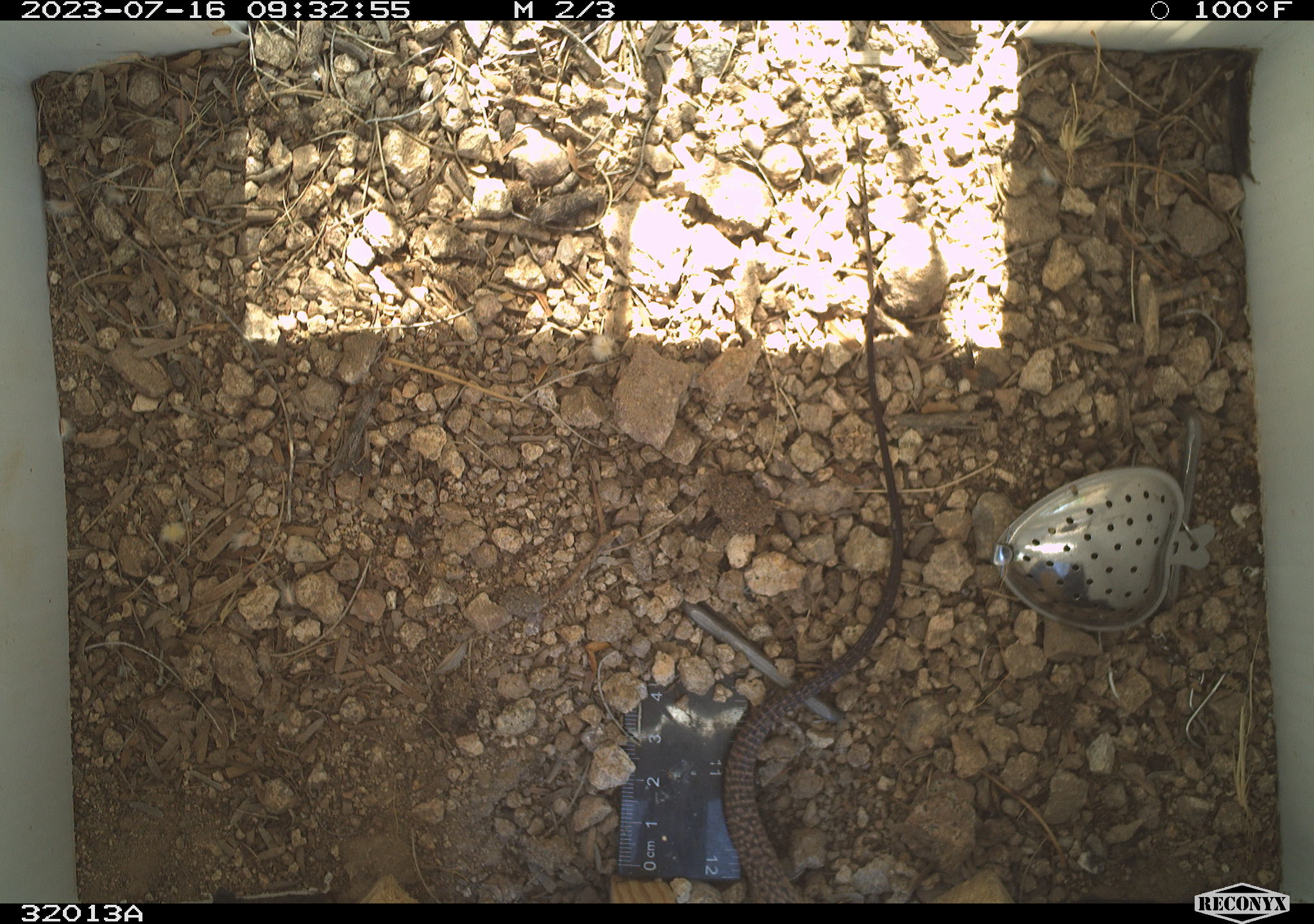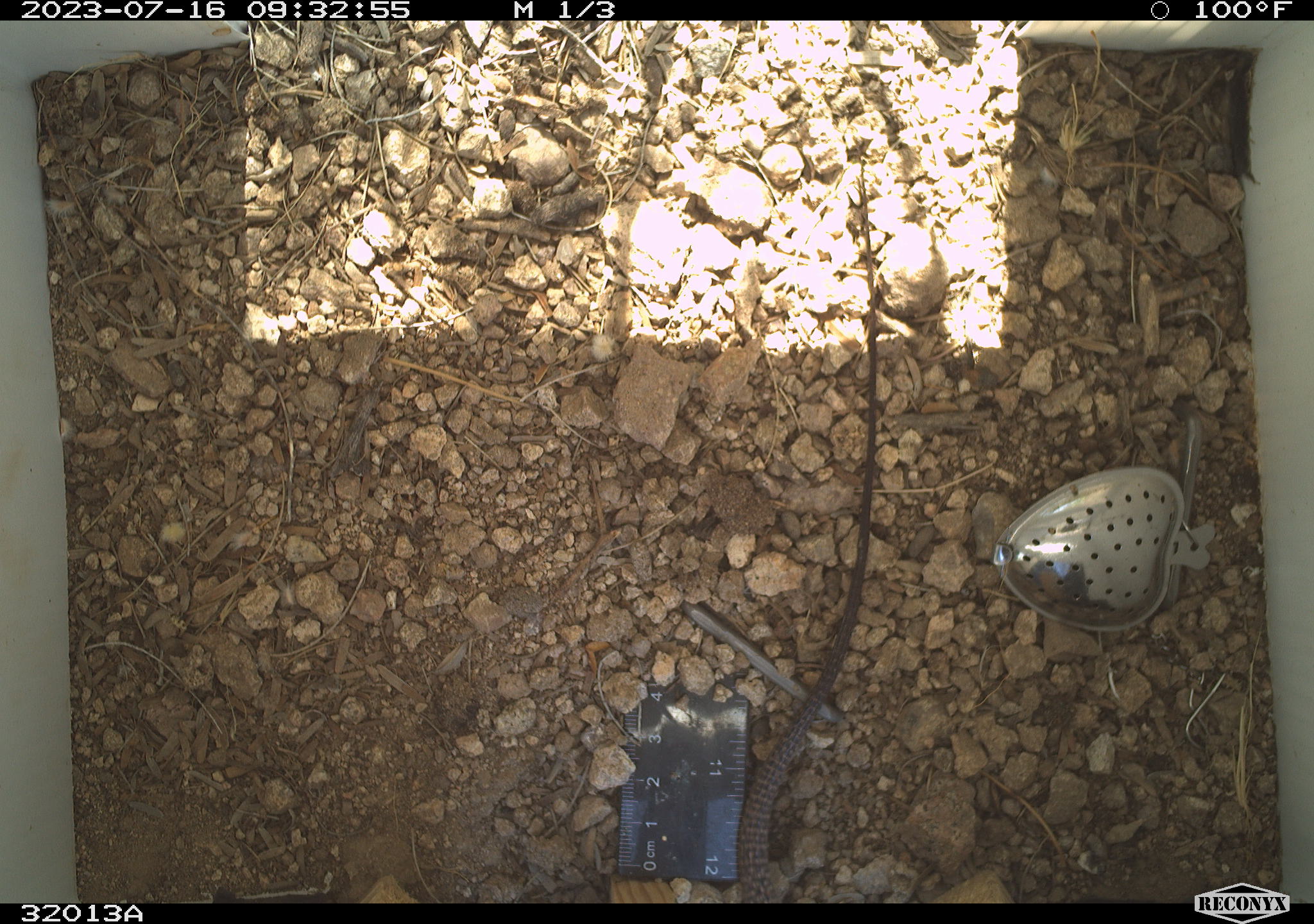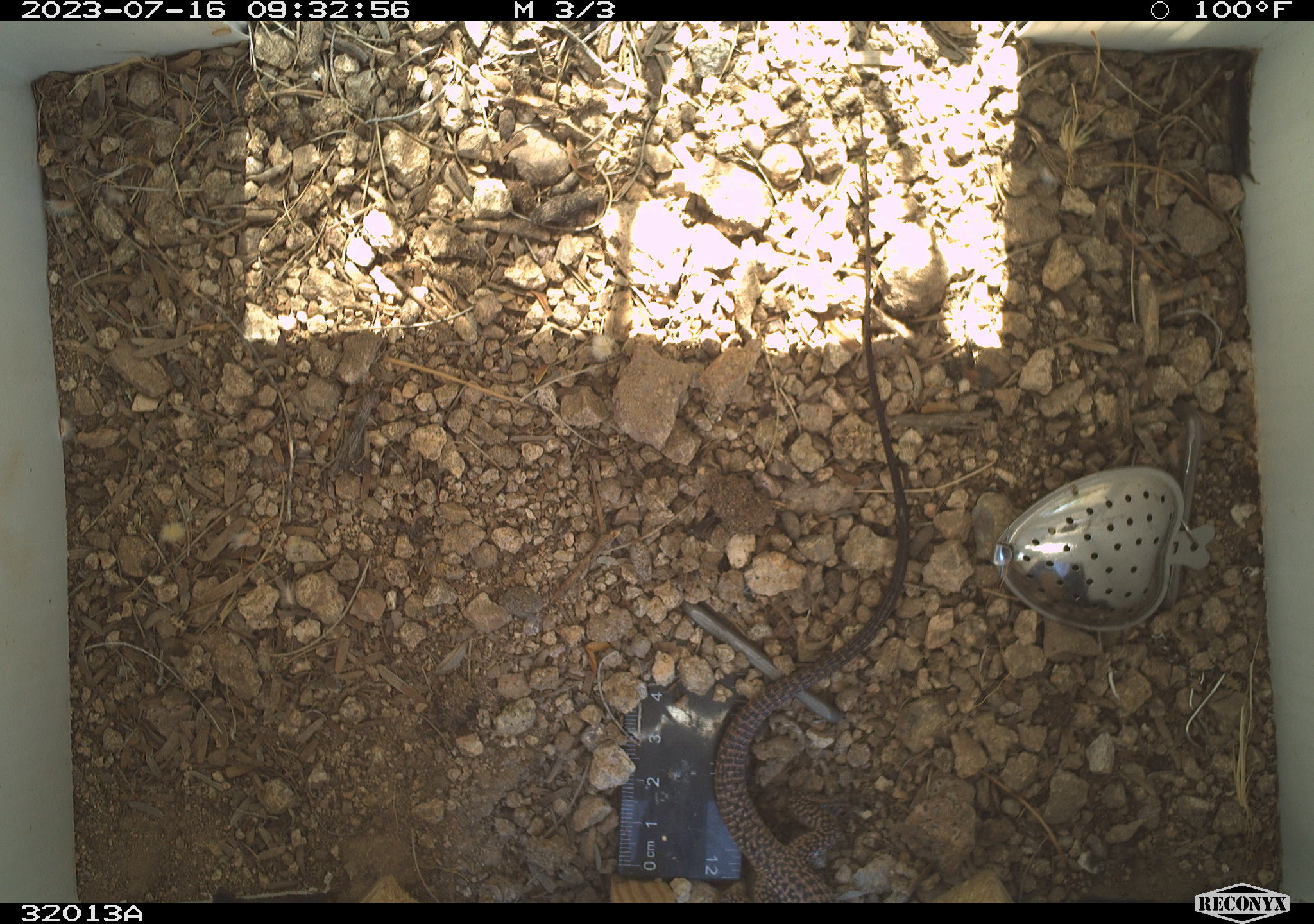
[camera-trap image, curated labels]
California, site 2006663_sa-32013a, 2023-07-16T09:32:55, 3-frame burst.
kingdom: Animalia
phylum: Chordata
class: Reptilia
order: Squamata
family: Teiidae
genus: Aspidoscelis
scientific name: Aspidoscelis tigris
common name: western whiptail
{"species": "western whiptail (Aspidoscelis tigris)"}